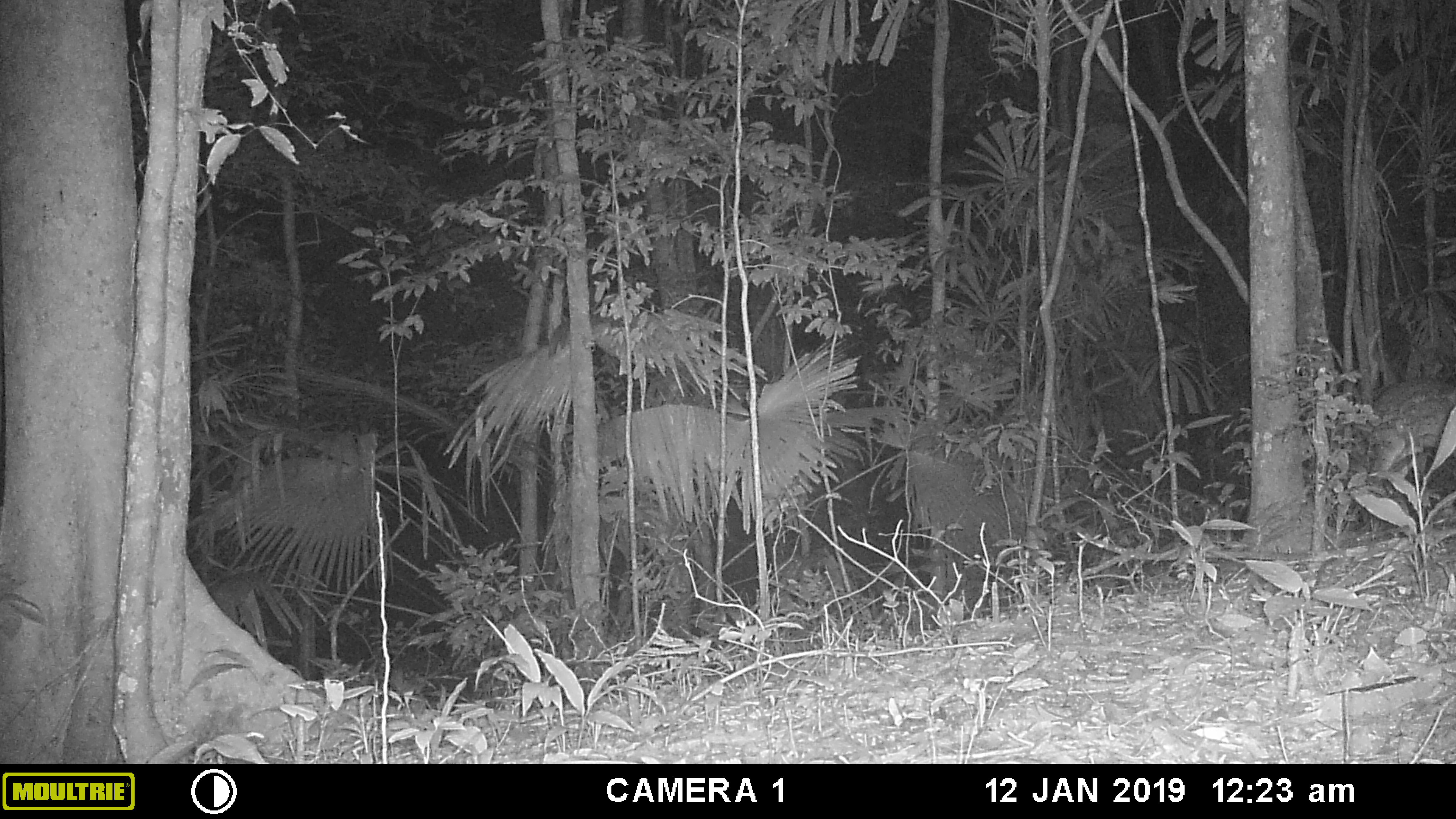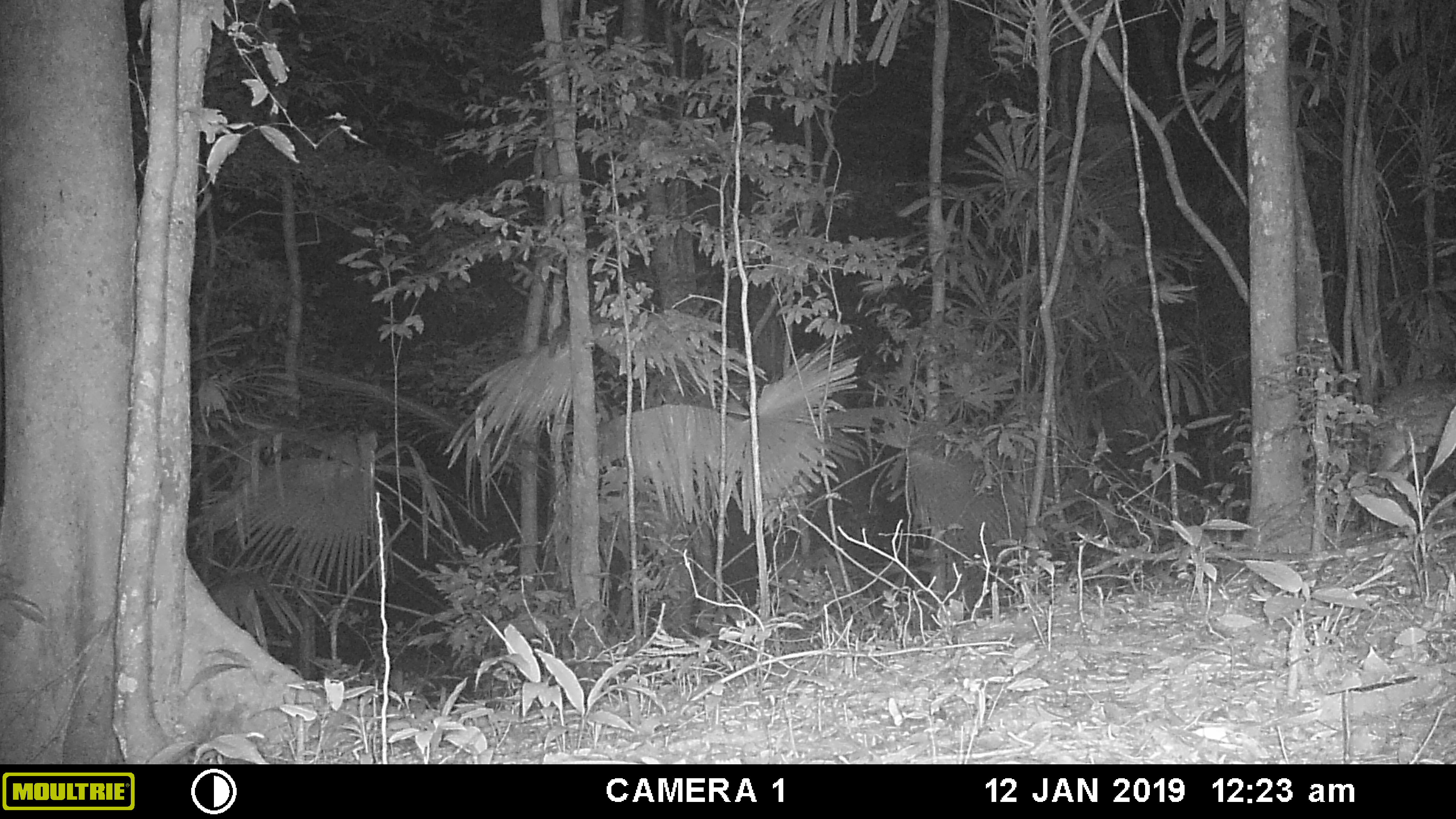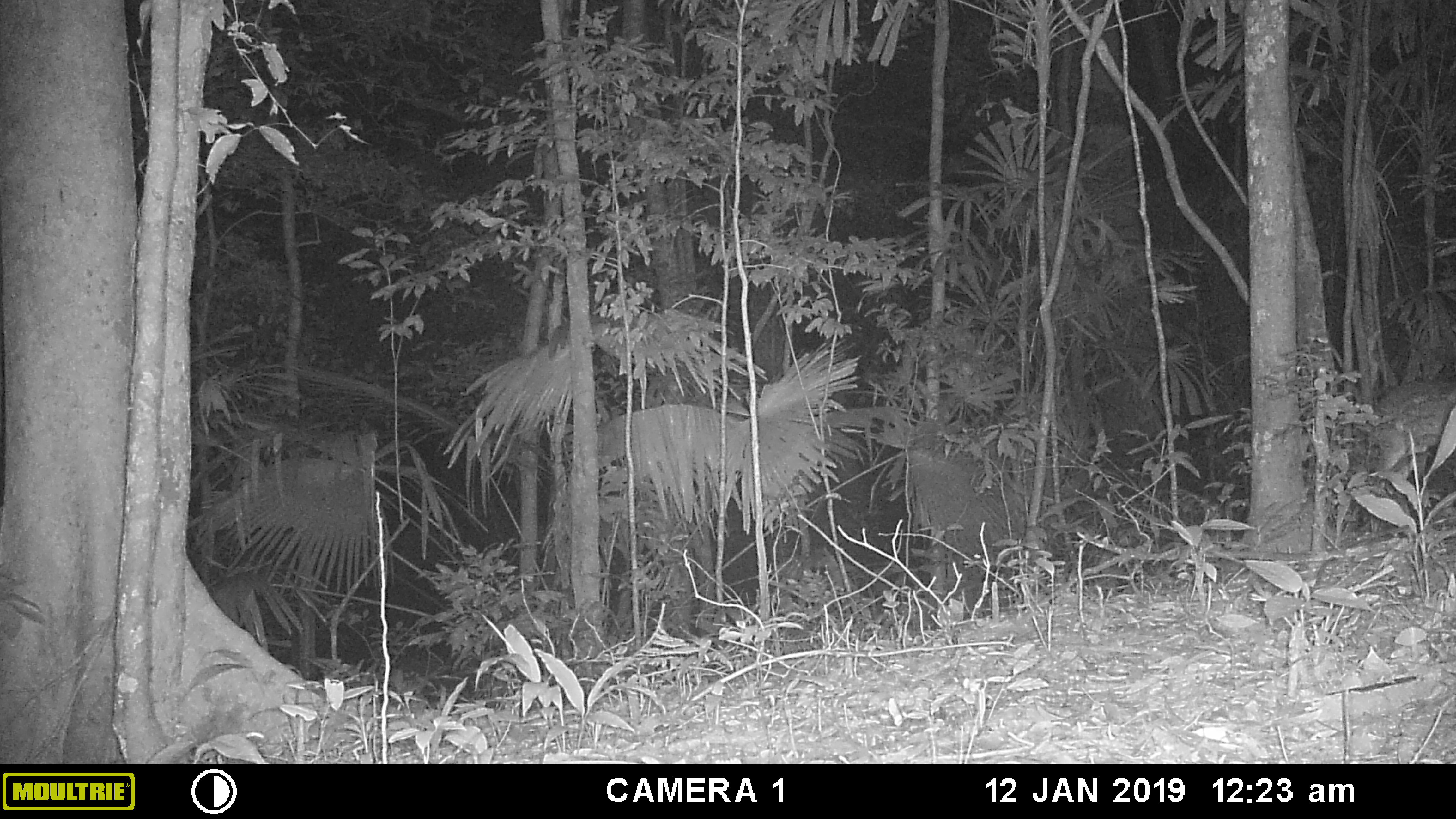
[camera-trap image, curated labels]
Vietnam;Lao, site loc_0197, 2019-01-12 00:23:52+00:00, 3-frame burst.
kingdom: Animalia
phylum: Chordata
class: Mammalia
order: Artiodactyla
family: Cervidae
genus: Muntiacus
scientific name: Muntiacus vuquangensis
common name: large-antlered muntjac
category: large antlered muntjac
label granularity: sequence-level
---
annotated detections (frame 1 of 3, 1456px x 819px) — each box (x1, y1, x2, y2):
large antlered muntjac: (1369, 377, 1456, 487)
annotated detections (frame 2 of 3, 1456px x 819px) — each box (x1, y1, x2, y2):
large antlered muntjac: (1374, 379, 1456, 472)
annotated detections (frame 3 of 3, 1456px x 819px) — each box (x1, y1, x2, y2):
large antlered muntjac: (1373, 380, 1456, 476)